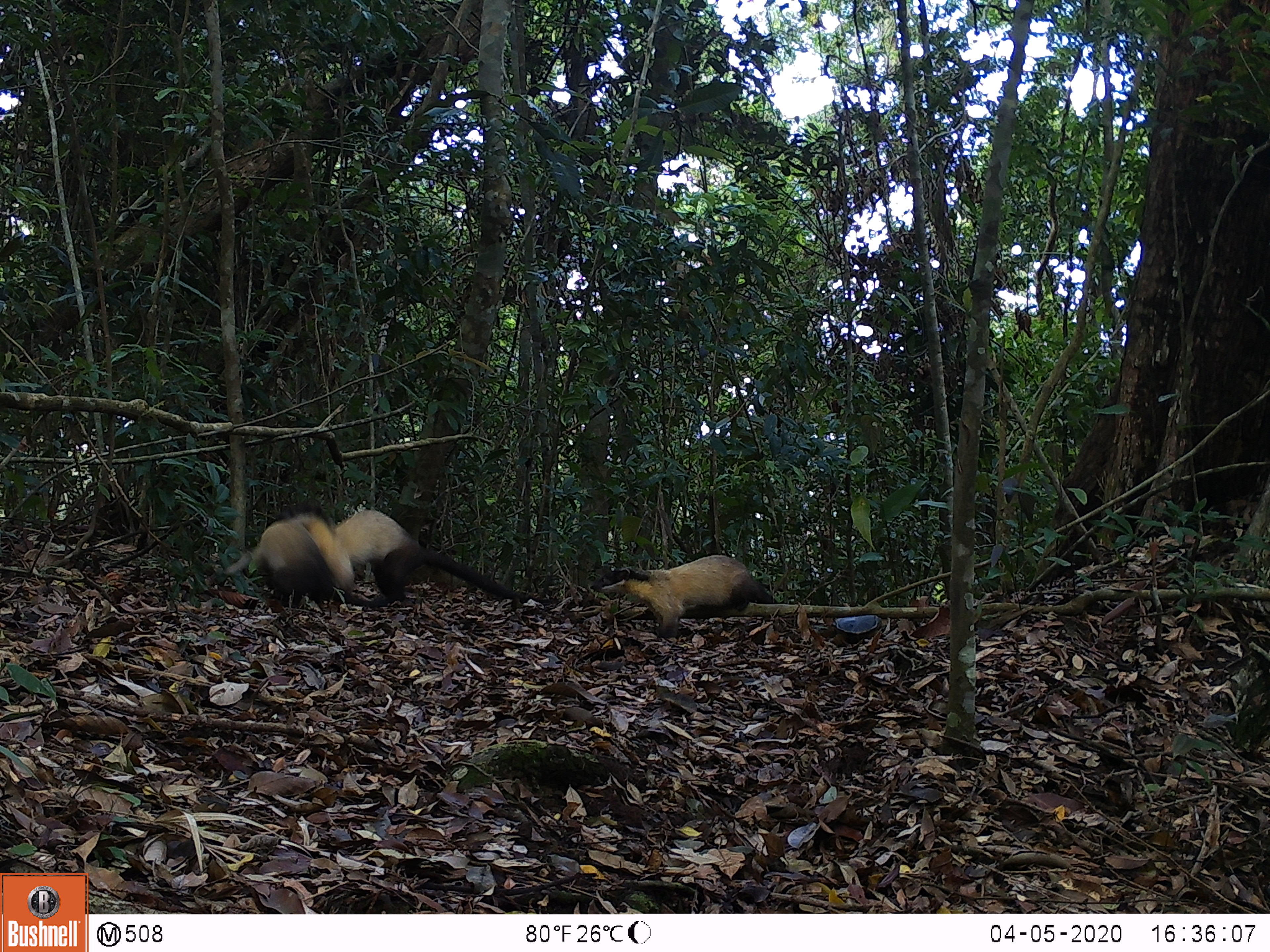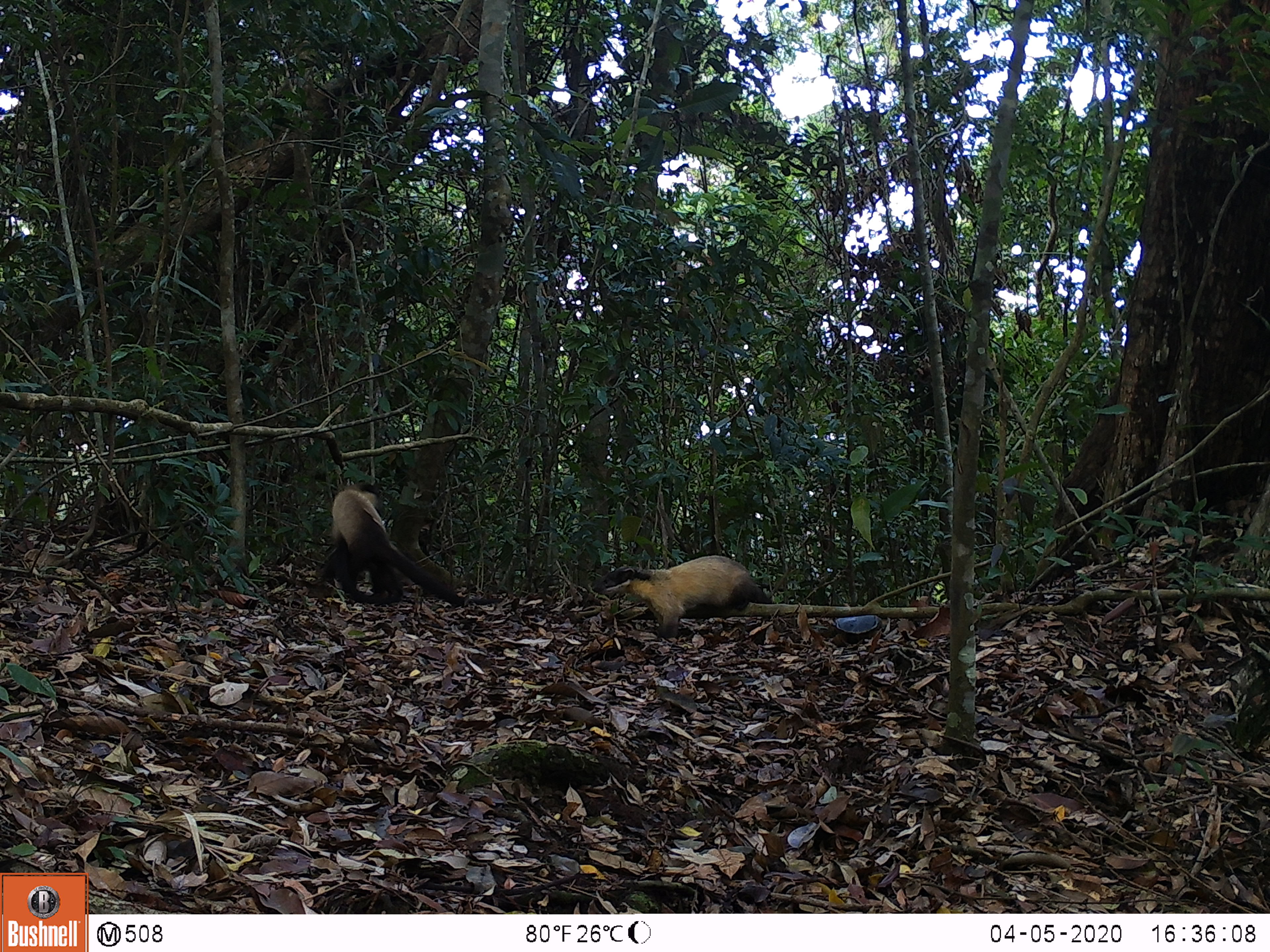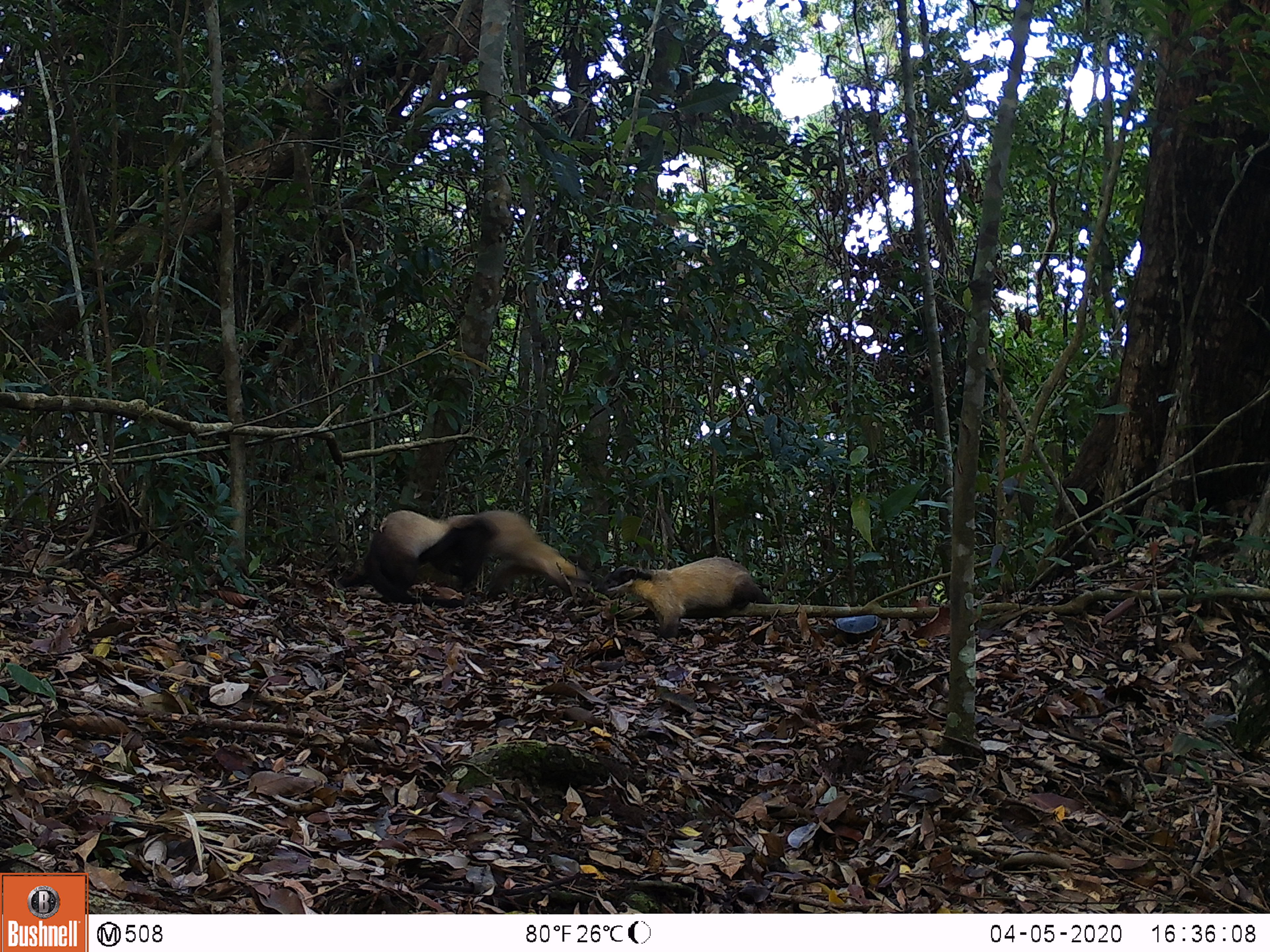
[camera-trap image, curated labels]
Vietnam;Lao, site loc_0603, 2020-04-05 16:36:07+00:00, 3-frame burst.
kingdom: Animalia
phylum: Chordata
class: Mammalia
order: Carnivora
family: Mustelidae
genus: Martes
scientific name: Martes flavigula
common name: yellow-throated marten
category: yellow throated marten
Yellow throated marten (yellow-throated marten) (Martes flavigula). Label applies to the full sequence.